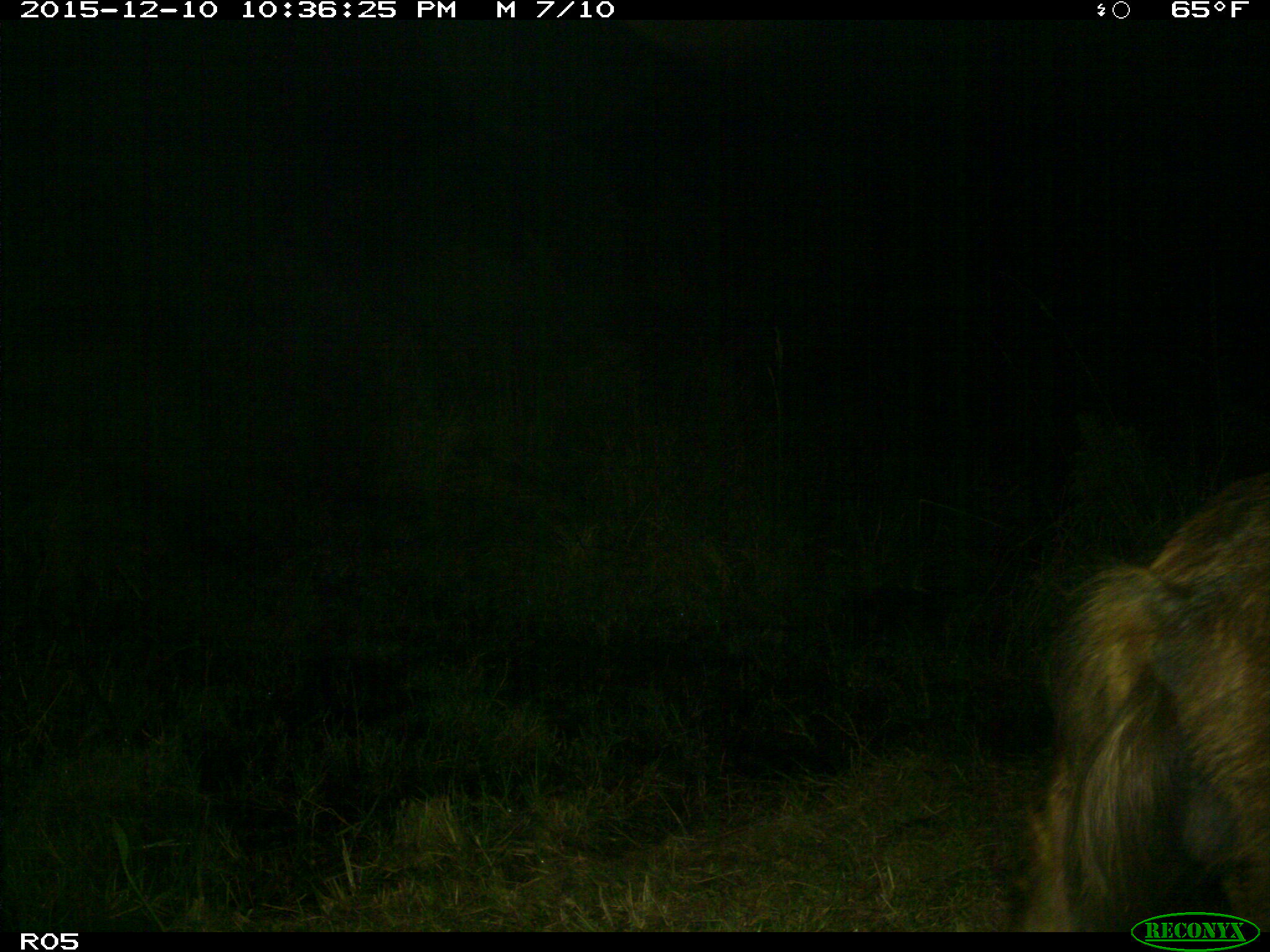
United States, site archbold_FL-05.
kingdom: Animalia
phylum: Chordata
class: Mammalia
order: Artiodactyla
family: Suidae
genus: Sus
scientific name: Sus scrofa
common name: wild boar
Sus scrofa (wild boar).